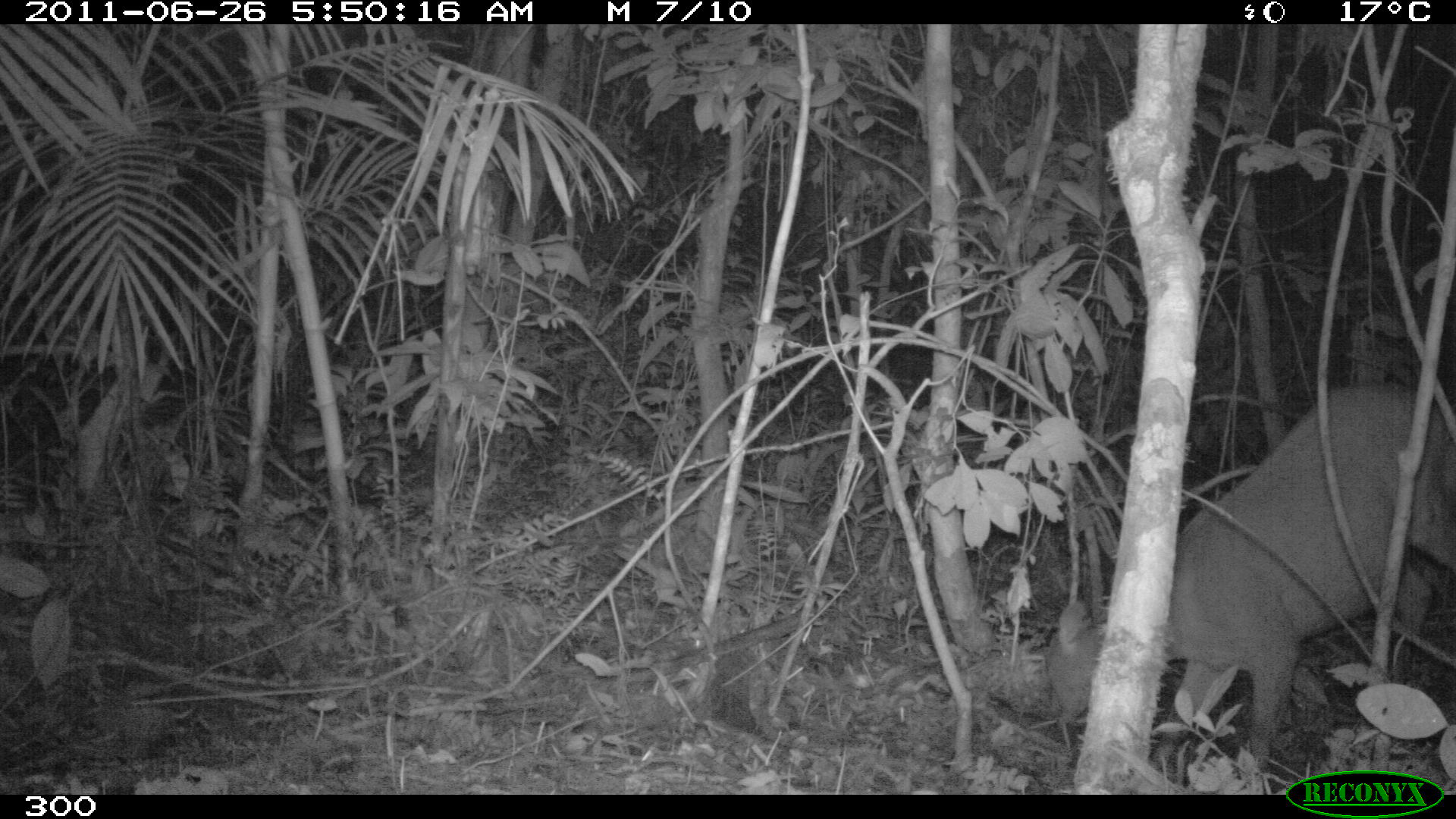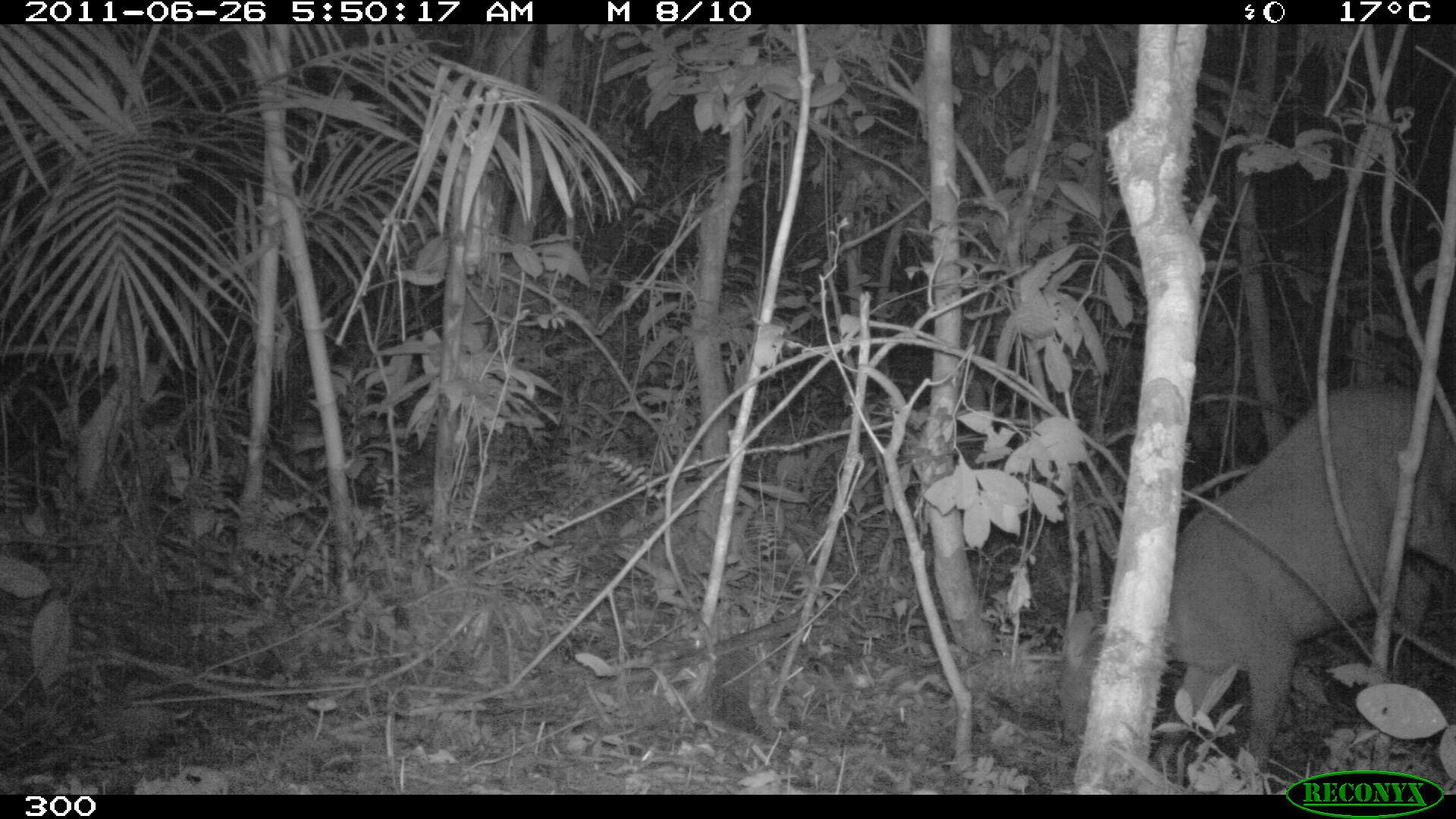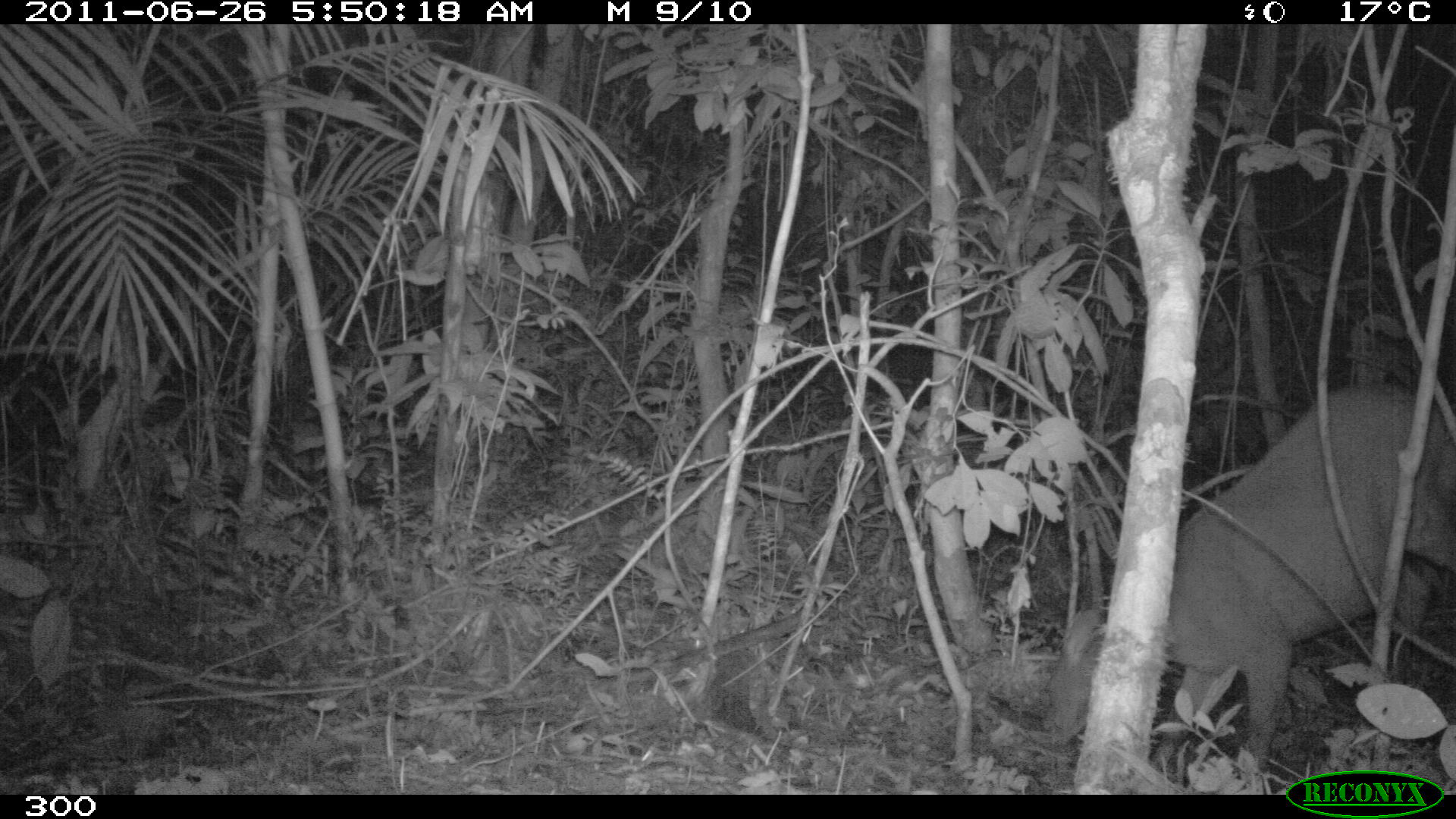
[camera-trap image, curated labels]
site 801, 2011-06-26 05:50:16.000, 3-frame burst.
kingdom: Animalia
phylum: Chordata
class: Mammalia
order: Artiodactyla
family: Cervidae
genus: Mazama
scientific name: Mazama americana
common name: red brocket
Mazama americana (red brocket).